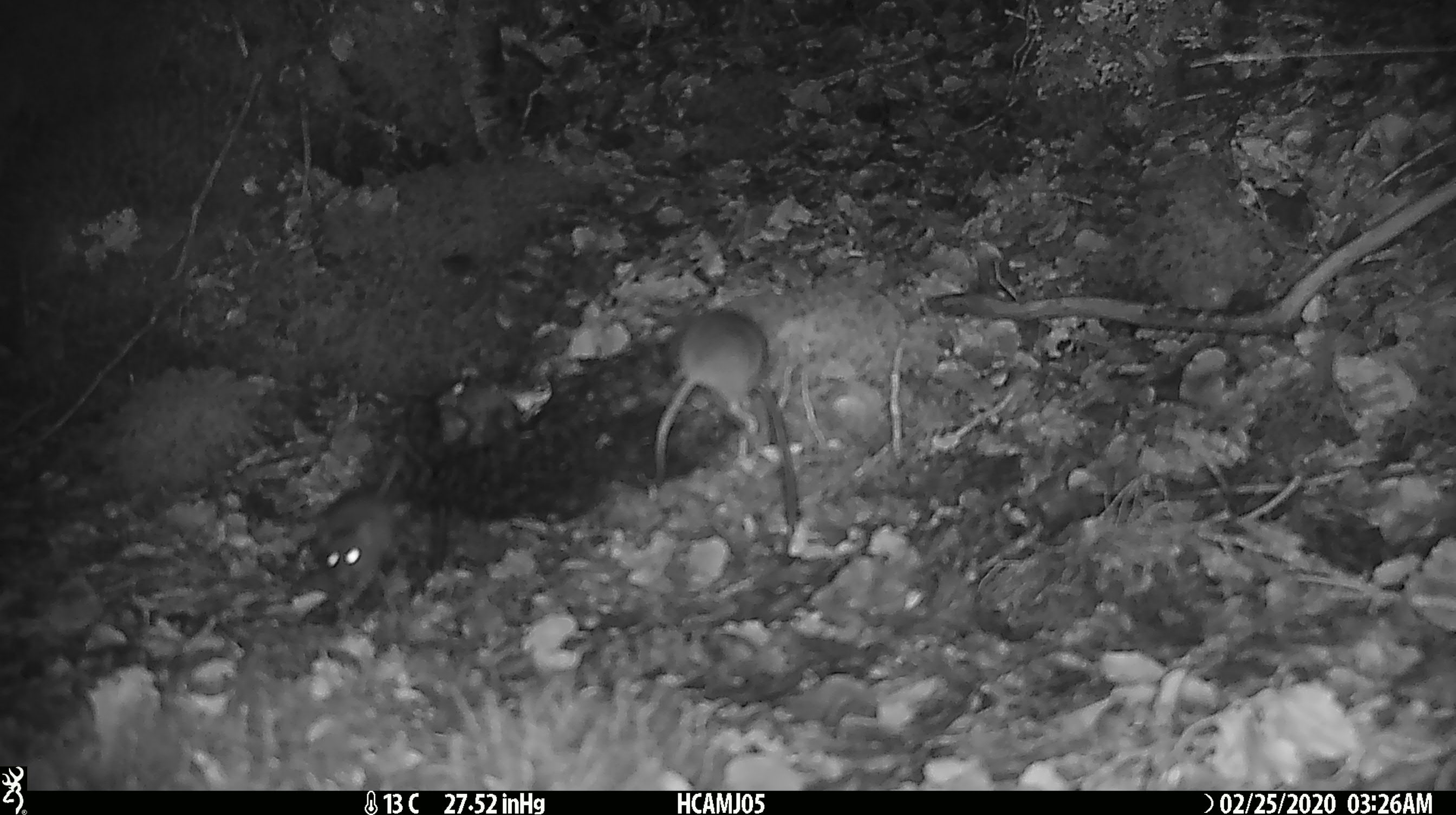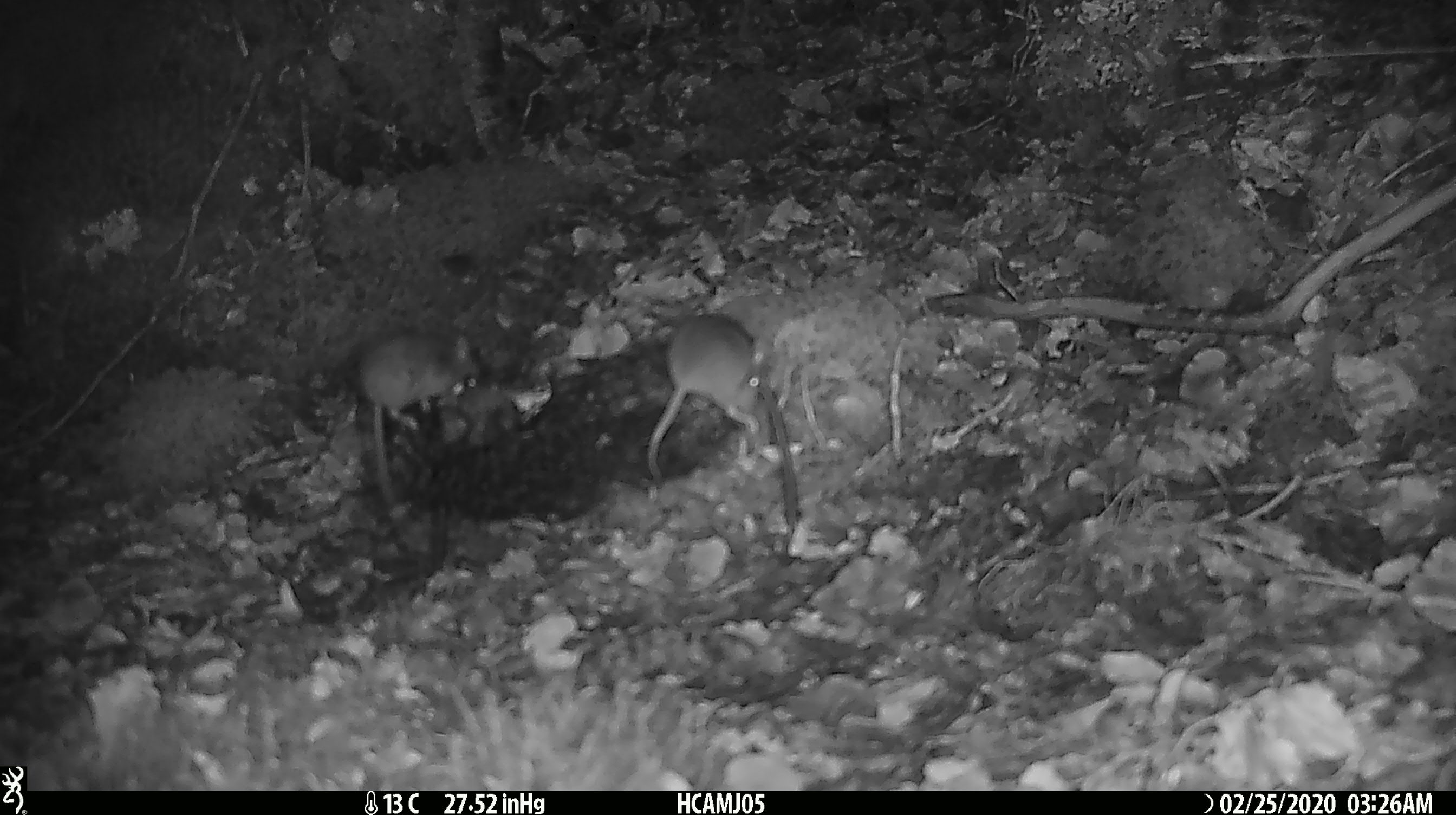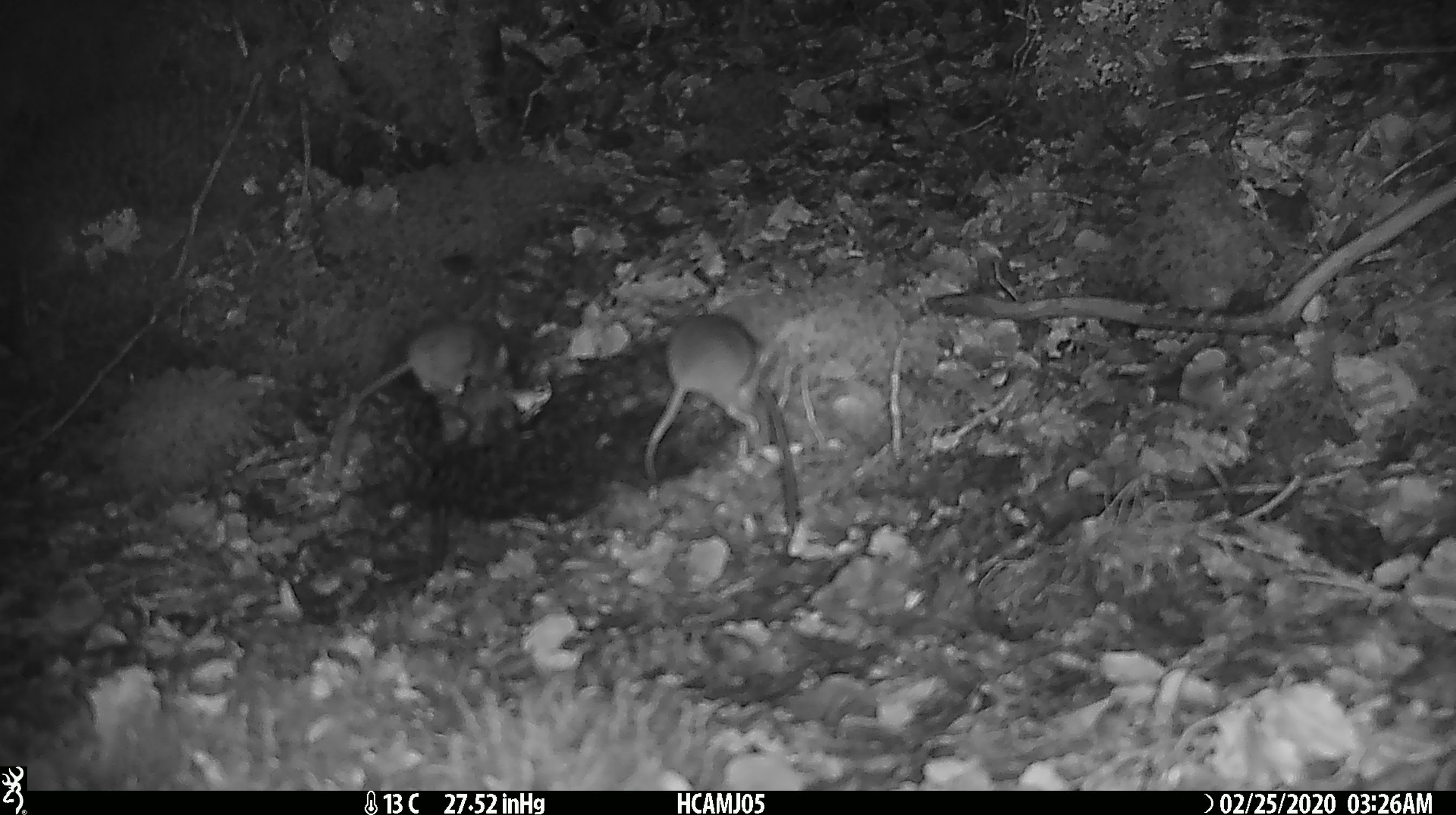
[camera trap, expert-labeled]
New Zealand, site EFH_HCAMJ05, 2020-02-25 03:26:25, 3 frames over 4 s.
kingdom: Animalia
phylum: Chordata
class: Mammalia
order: Rodentia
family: Muridae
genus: Mus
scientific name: Mus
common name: mouse